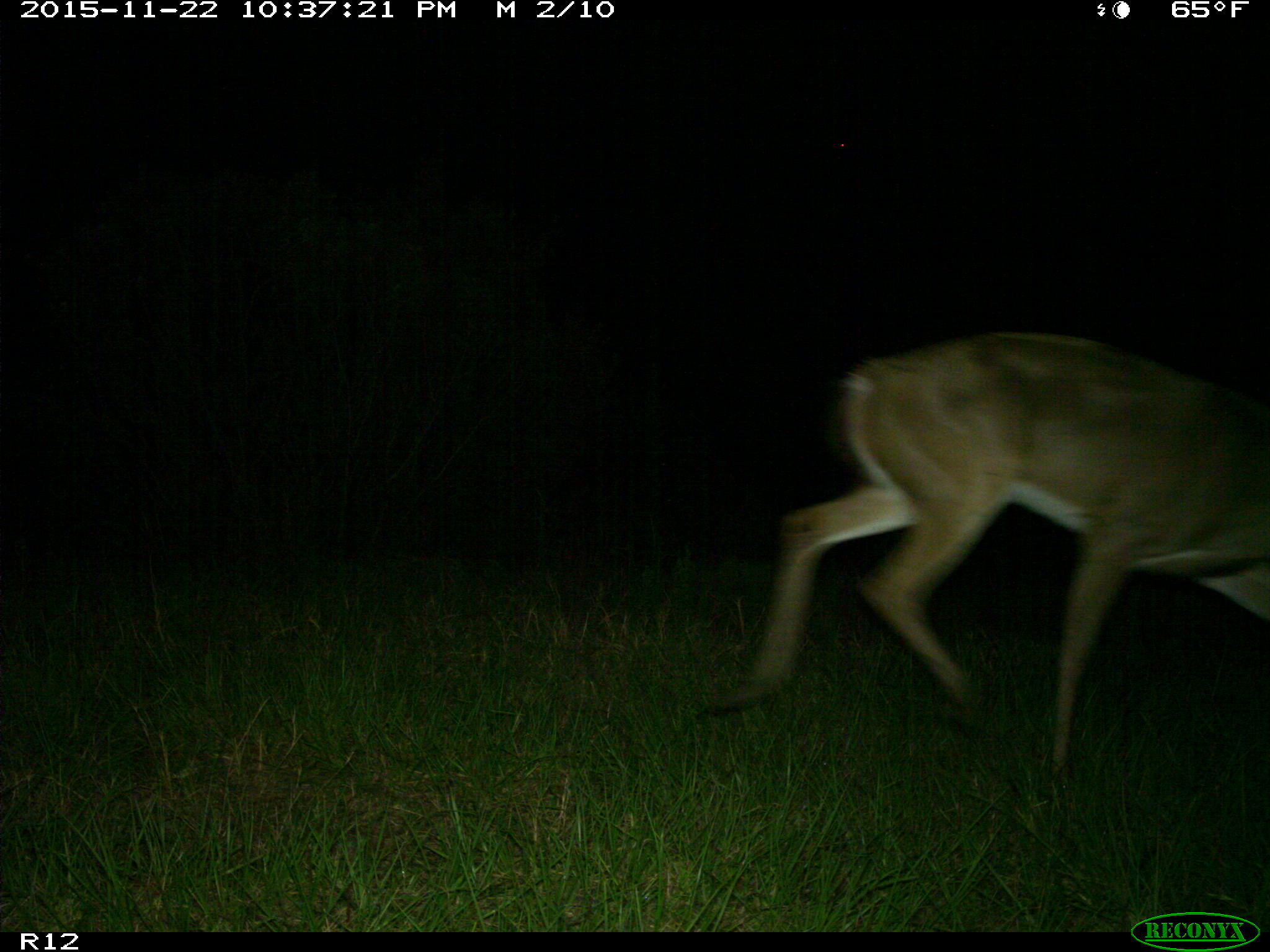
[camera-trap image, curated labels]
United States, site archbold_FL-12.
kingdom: Animalia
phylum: Chordata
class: Mammalia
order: Artiodactyla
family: Cervidae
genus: Odocoileus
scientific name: Odocoileus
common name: deer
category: unidentified deer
Unidentified deer (deer) (Odocoileus).